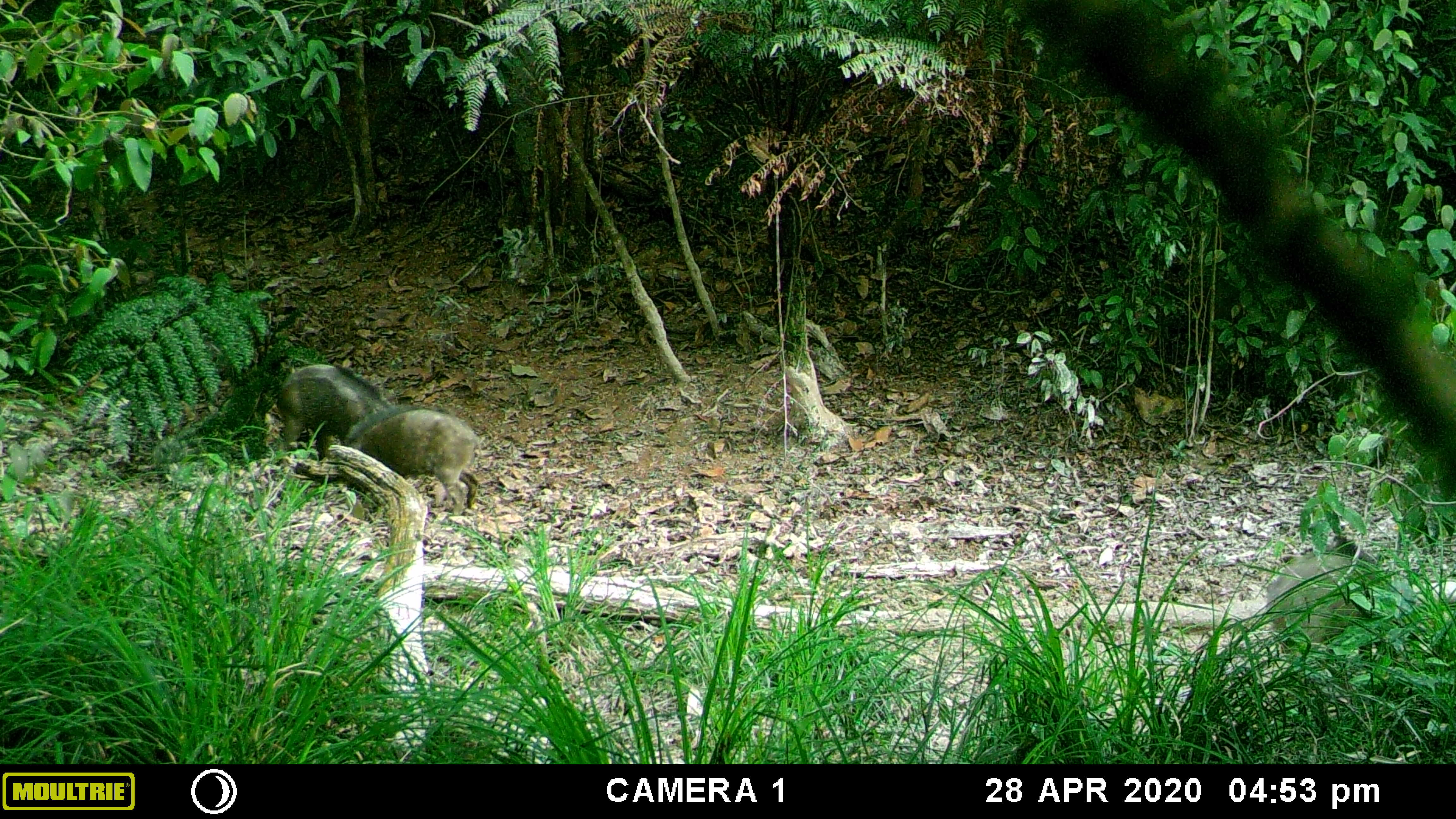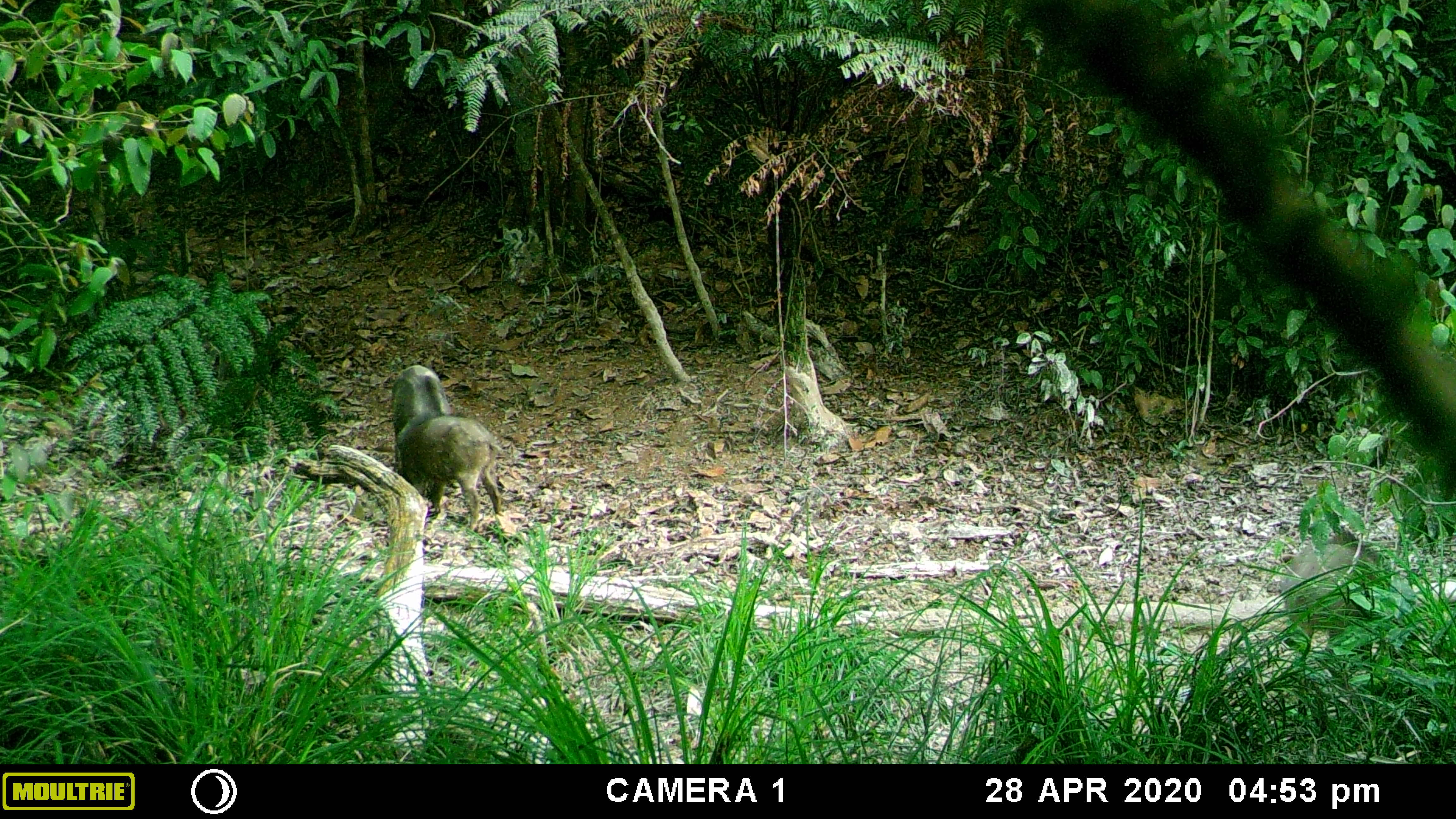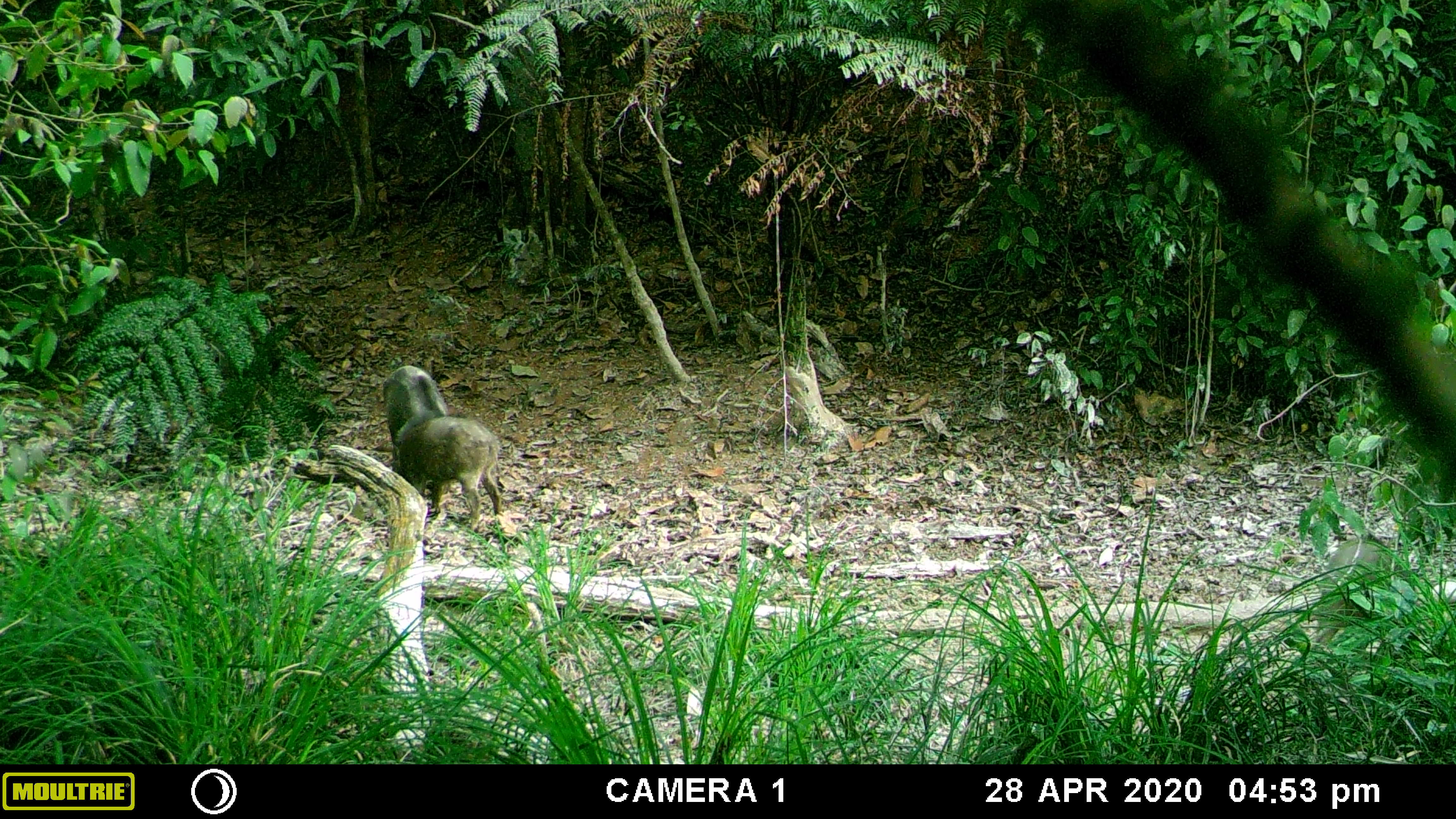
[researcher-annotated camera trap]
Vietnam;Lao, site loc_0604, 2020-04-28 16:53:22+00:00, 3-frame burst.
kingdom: Animalia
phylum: Chordata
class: Mammalia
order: Artiodactyla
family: Suidae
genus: Sus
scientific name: Sus scrofa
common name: eurasian wild pig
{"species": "eurasian wild pig (Sus scrofa)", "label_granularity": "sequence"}